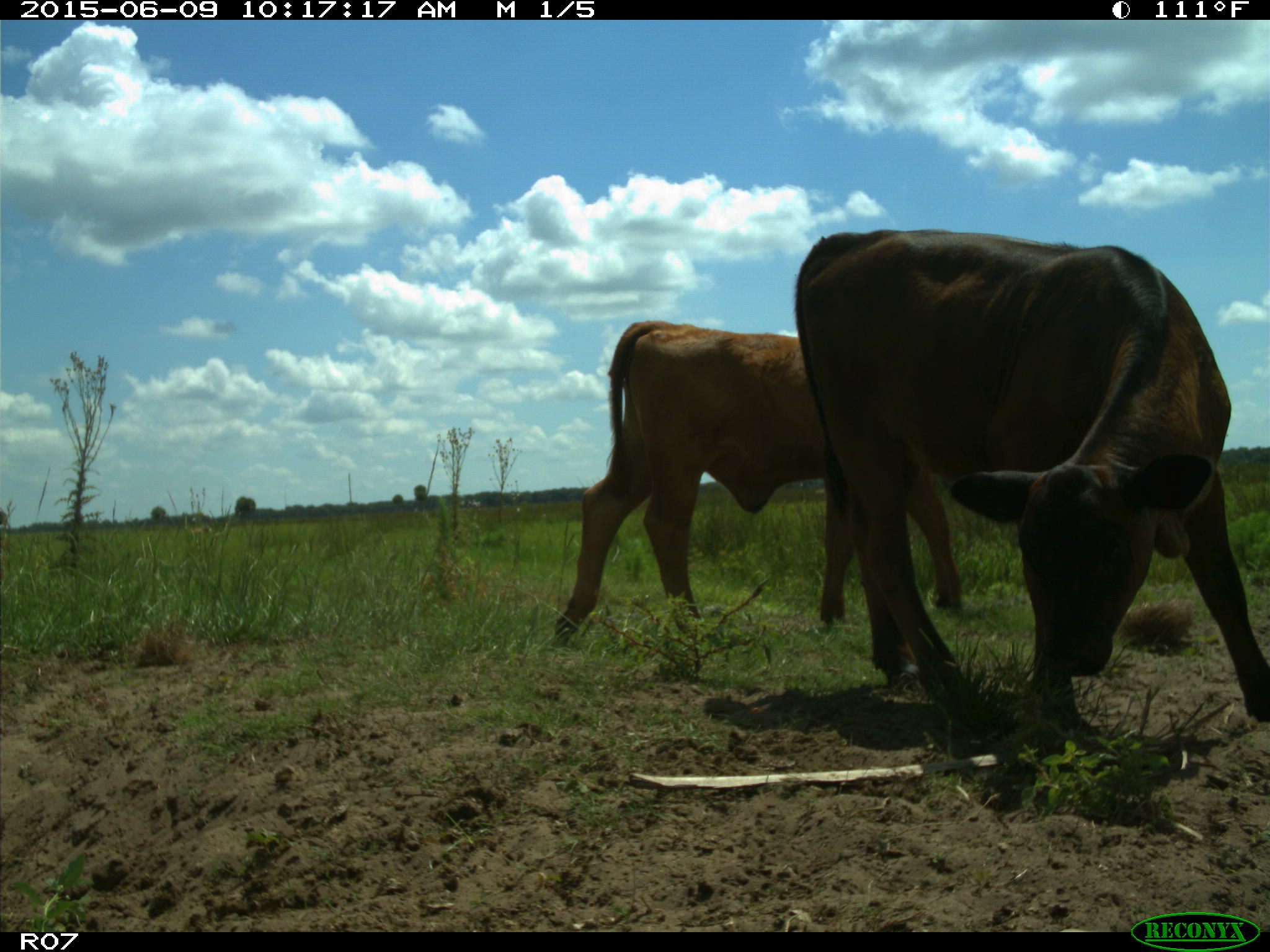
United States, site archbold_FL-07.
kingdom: Animalia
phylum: Chordata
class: Mammalia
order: Artiodactyla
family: Bovidae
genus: Bos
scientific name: Bos taurus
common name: domestic cow